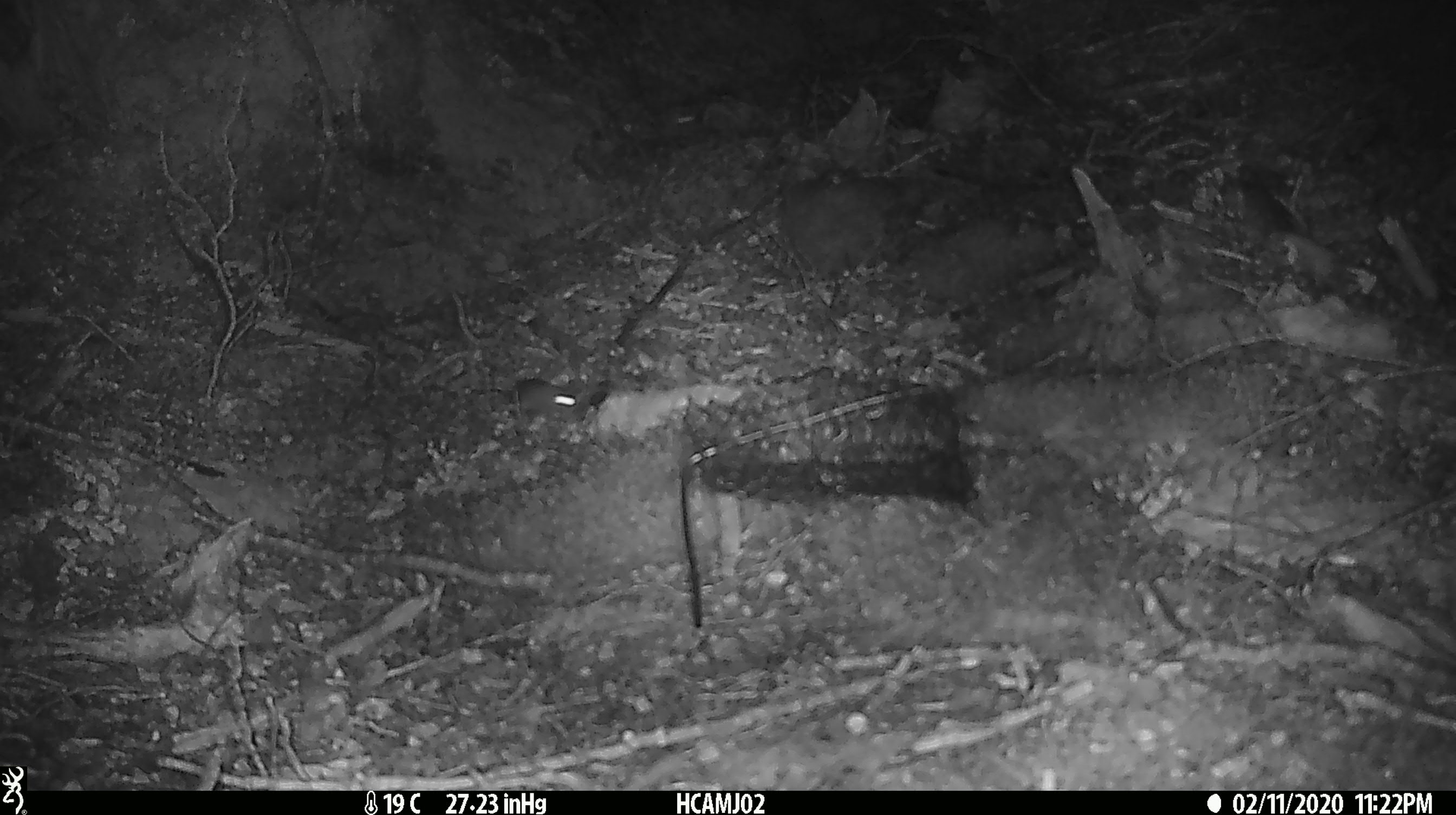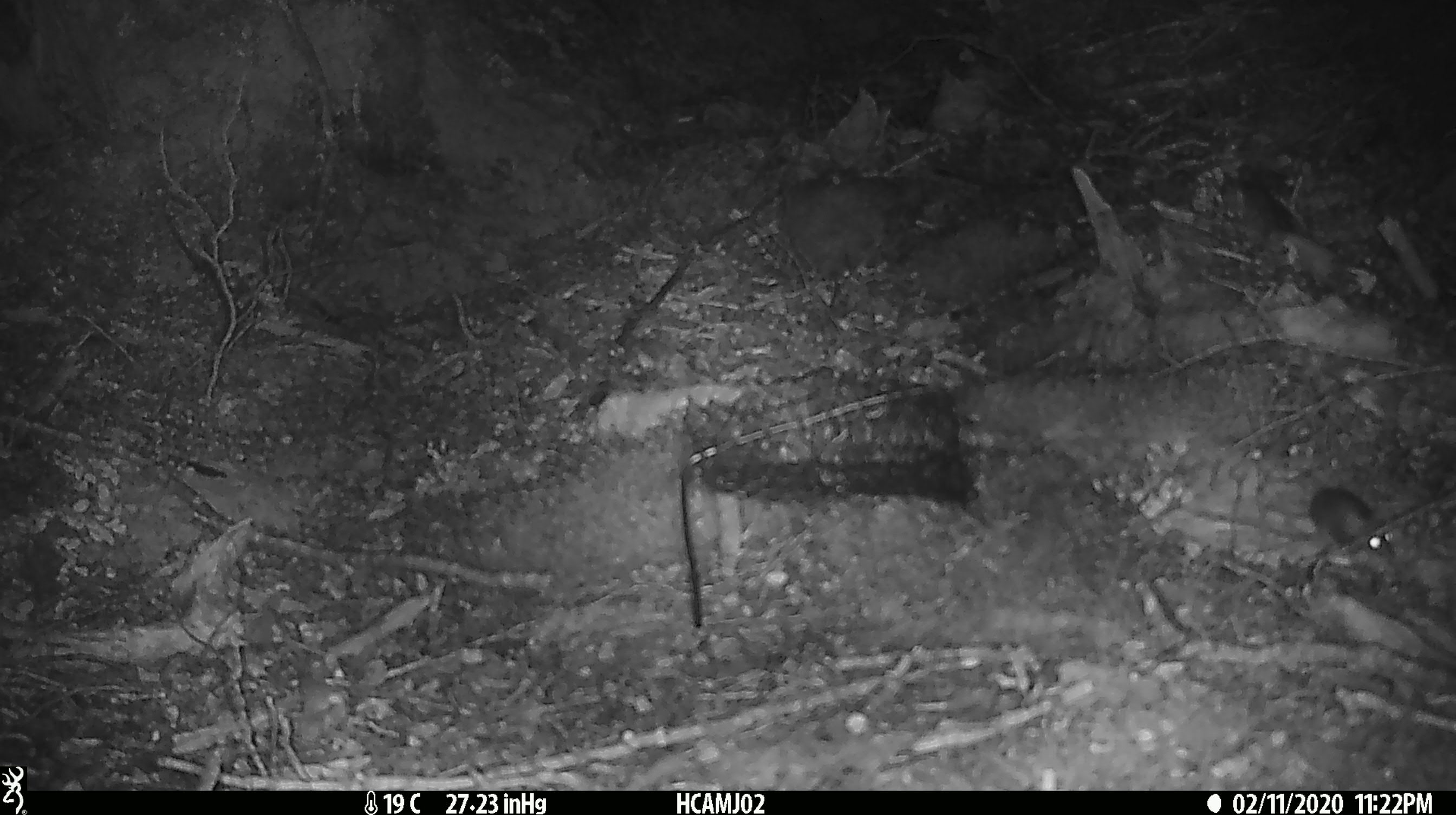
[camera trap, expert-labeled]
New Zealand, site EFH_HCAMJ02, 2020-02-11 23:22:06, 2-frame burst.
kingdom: Animalia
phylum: Chordata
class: Mammalia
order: Rodentia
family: Muridae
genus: Mus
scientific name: Mus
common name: mouse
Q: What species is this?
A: Mouse (Mus).